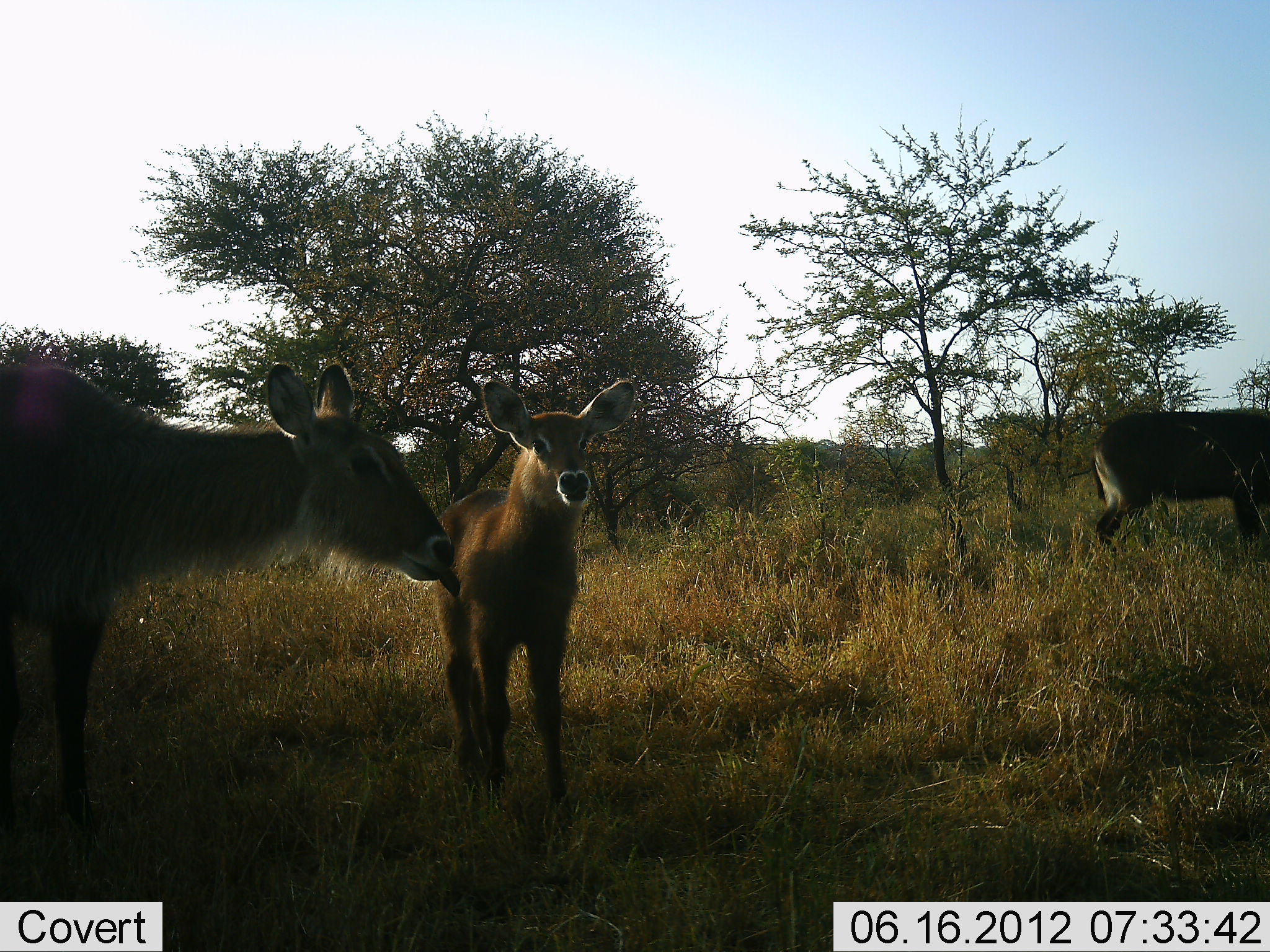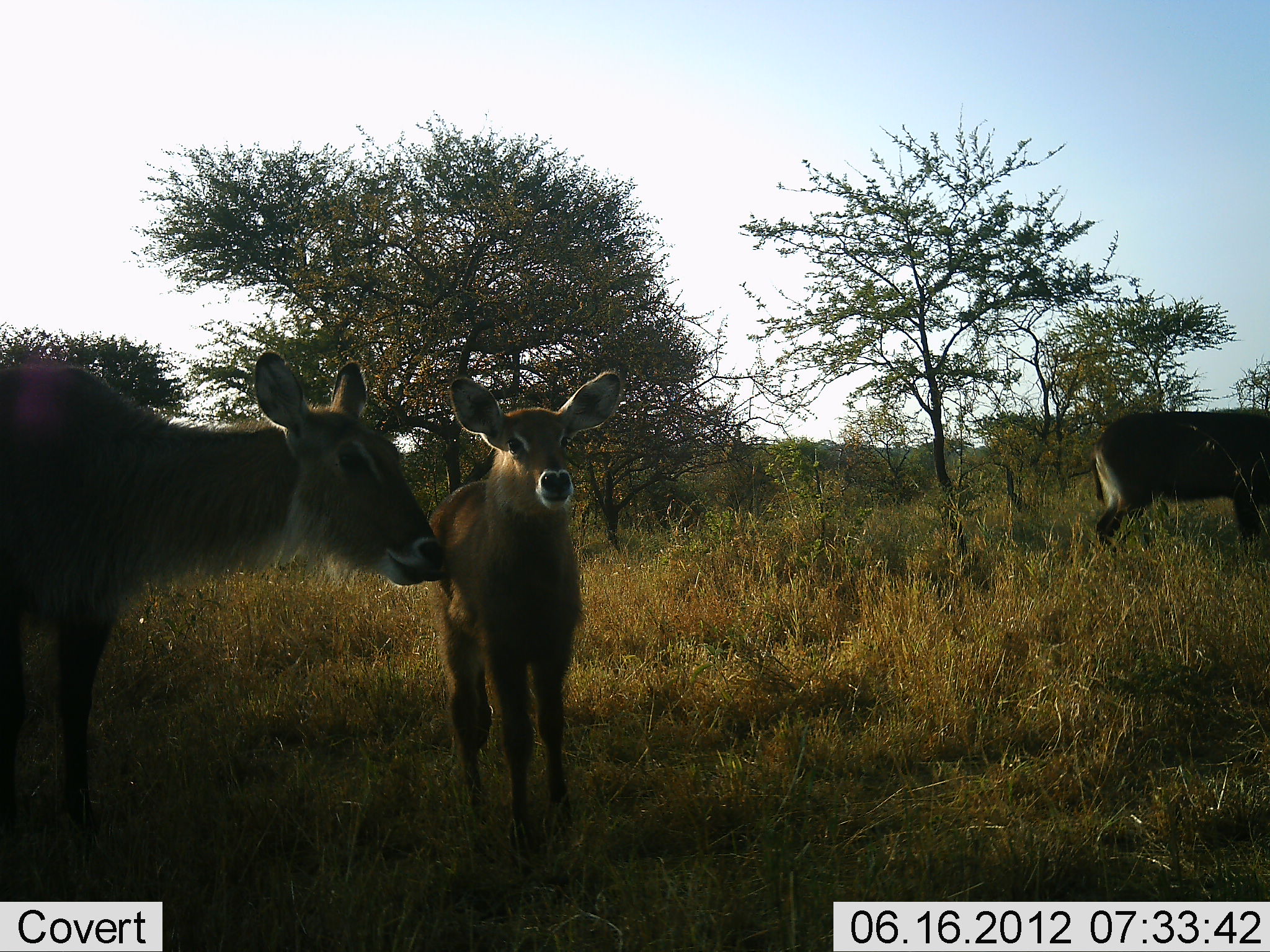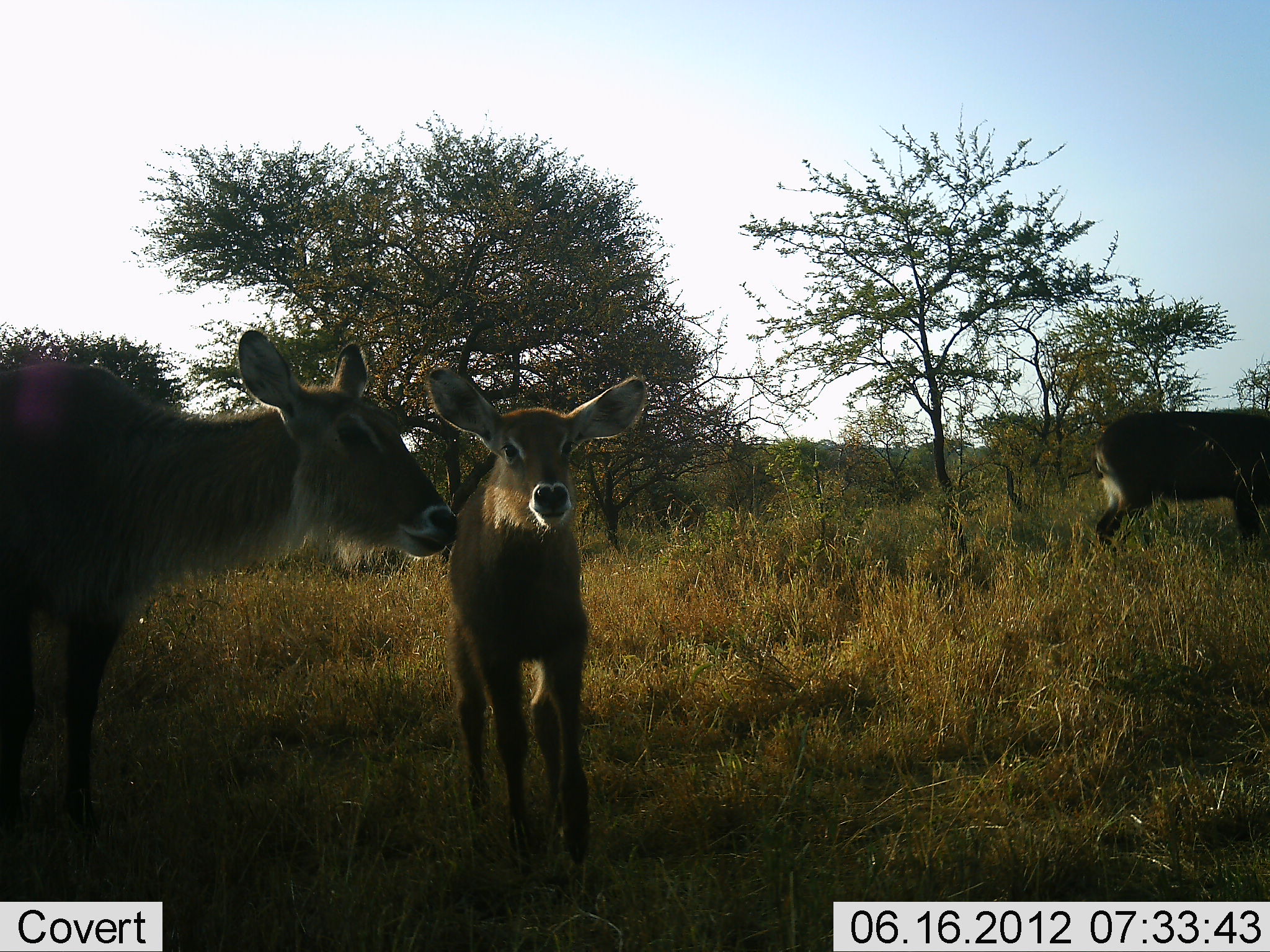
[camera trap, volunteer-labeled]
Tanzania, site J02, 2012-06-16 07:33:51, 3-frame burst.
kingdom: Animalia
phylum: Chordata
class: Mammalia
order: Artiodactyla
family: Bovidae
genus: Kobus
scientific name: Kobus ellipsiprymnus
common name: waterbuck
Waterbuck (Kobus ellipsiprymnus), count 3. Behavior (volunteer vote fractions): standing 90%, resting 0%, moving 50%, interacting 20%. Young present (vote fraction): 70%. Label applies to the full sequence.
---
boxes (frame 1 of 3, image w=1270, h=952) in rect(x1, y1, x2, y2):
animal: rect(2, 358, 458, 816); rect(430, 375, 638, 816); rect(1092, 408, 1269, 554)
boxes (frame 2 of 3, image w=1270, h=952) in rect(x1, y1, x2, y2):
animal: rect(0, 349, 446, 755); rect(416, 371, 624, 753); rect(1090, 410, 1270, 555)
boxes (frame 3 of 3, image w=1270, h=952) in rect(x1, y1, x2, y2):
animal: rect(0, 329, 459, 732); rect(423, 367, 648, 733); rect(1090, 411, 1270, 555)